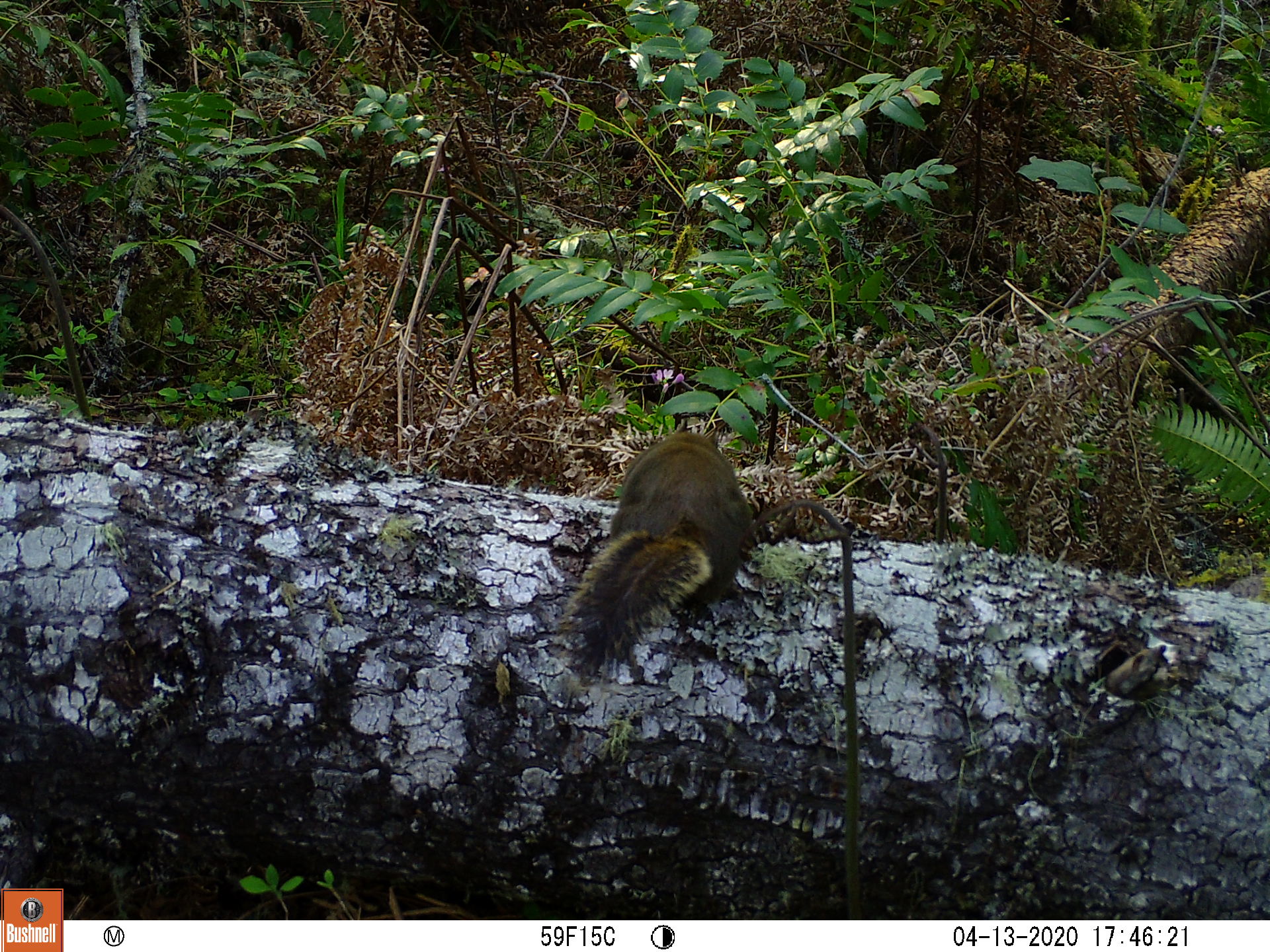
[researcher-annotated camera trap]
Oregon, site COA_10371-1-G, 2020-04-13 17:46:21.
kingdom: Animalia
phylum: Chordata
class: Mammalia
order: Rodentia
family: Sciuridae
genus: Tamiasciurus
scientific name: Tamiasciurus douglasii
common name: douglas squirrel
Douglas squirrel (Tamiasciurus douglasii).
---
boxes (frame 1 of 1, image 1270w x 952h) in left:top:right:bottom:
douglas squirrel: 565:429:756:660